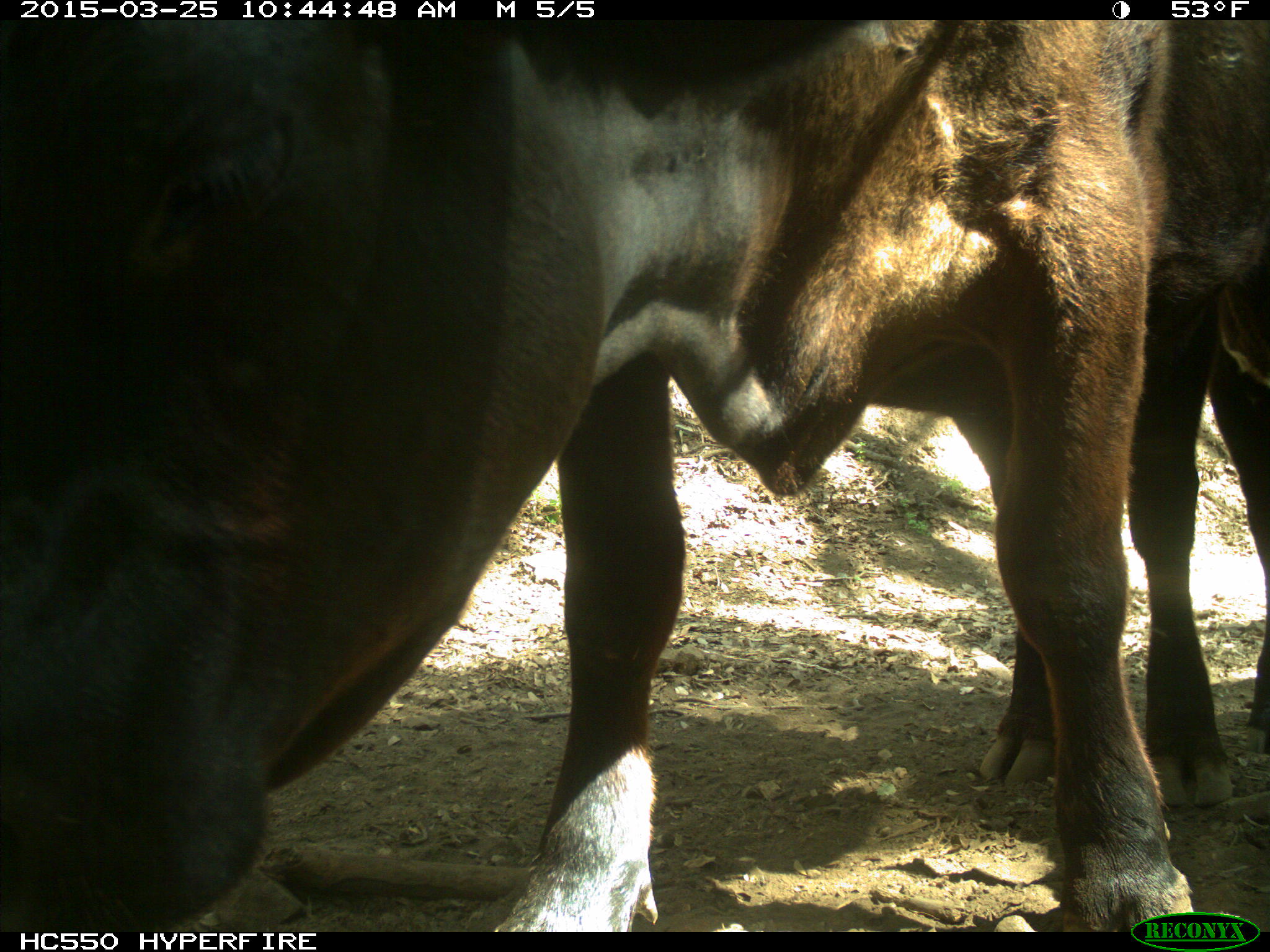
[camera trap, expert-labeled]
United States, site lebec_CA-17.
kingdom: Animalia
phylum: Chordata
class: Mammalia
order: Artiodactyla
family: Bovidae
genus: Bos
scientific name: Bos taurus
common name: domestic cow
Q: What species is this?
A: Bos taurus (domestic cow).